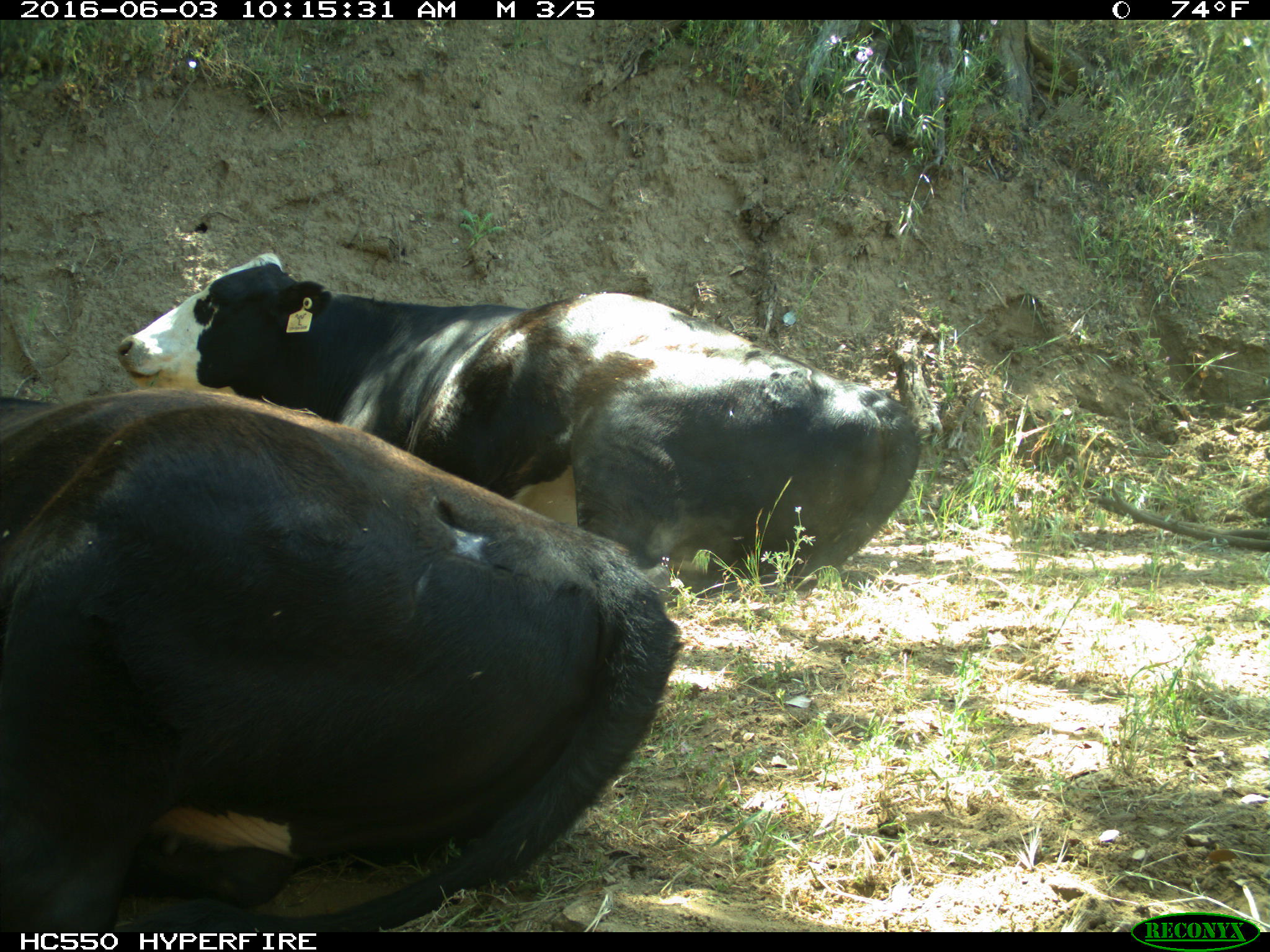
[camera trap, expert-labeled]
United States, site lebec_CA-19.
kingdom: Animalia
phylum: Chordata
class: Mammalia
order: Artiodactyla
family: Bovidae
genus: Bos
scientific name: Bos taurus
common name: domestic cow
Bos taurus (domestic cow).